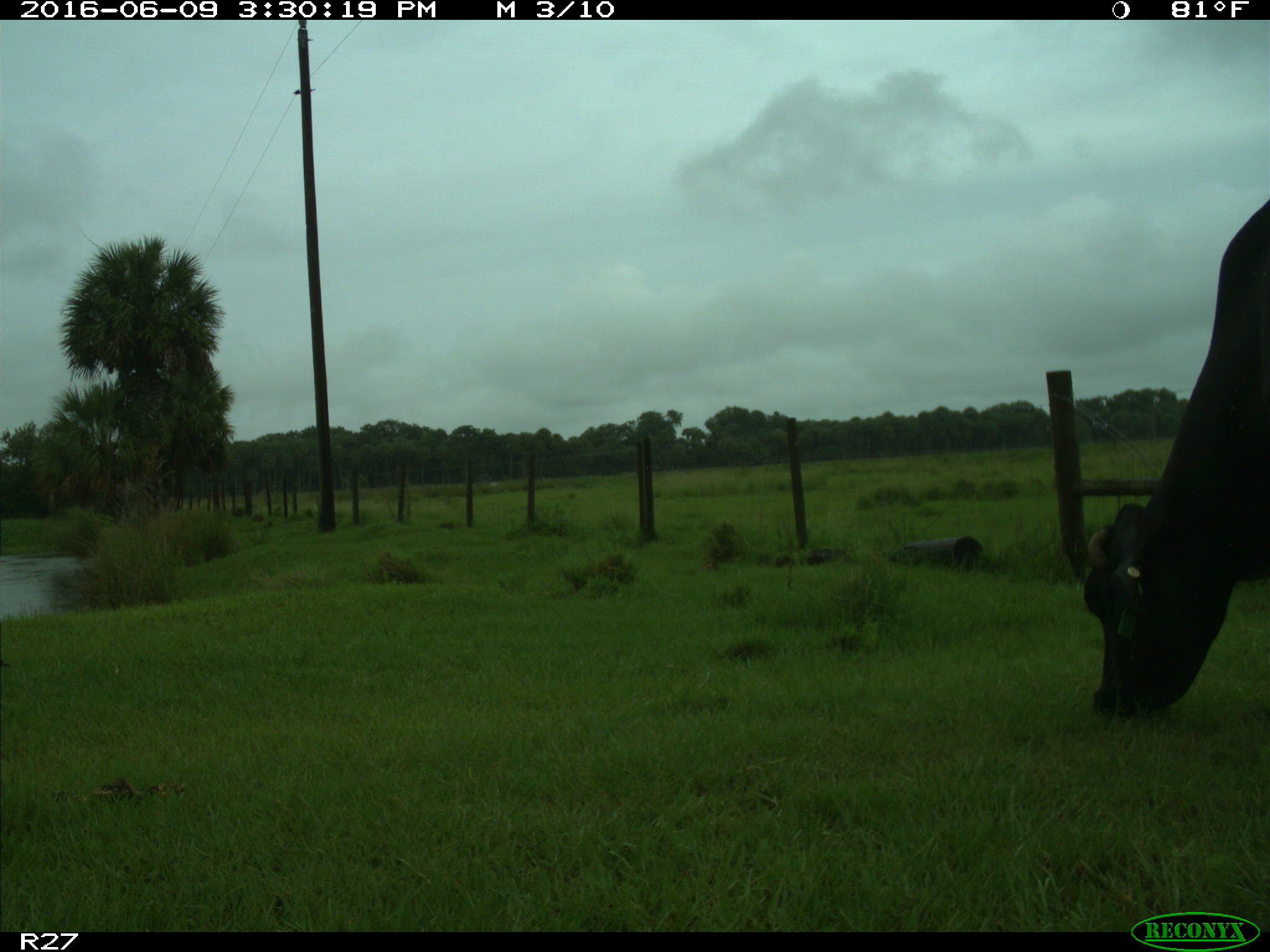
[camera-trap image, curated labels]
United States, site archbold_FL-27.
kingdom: Animalia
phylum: Chordata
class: Mammalia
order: Artiodactyla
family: Bovidae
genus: Bos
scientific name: Bos taurus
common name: domestic cow